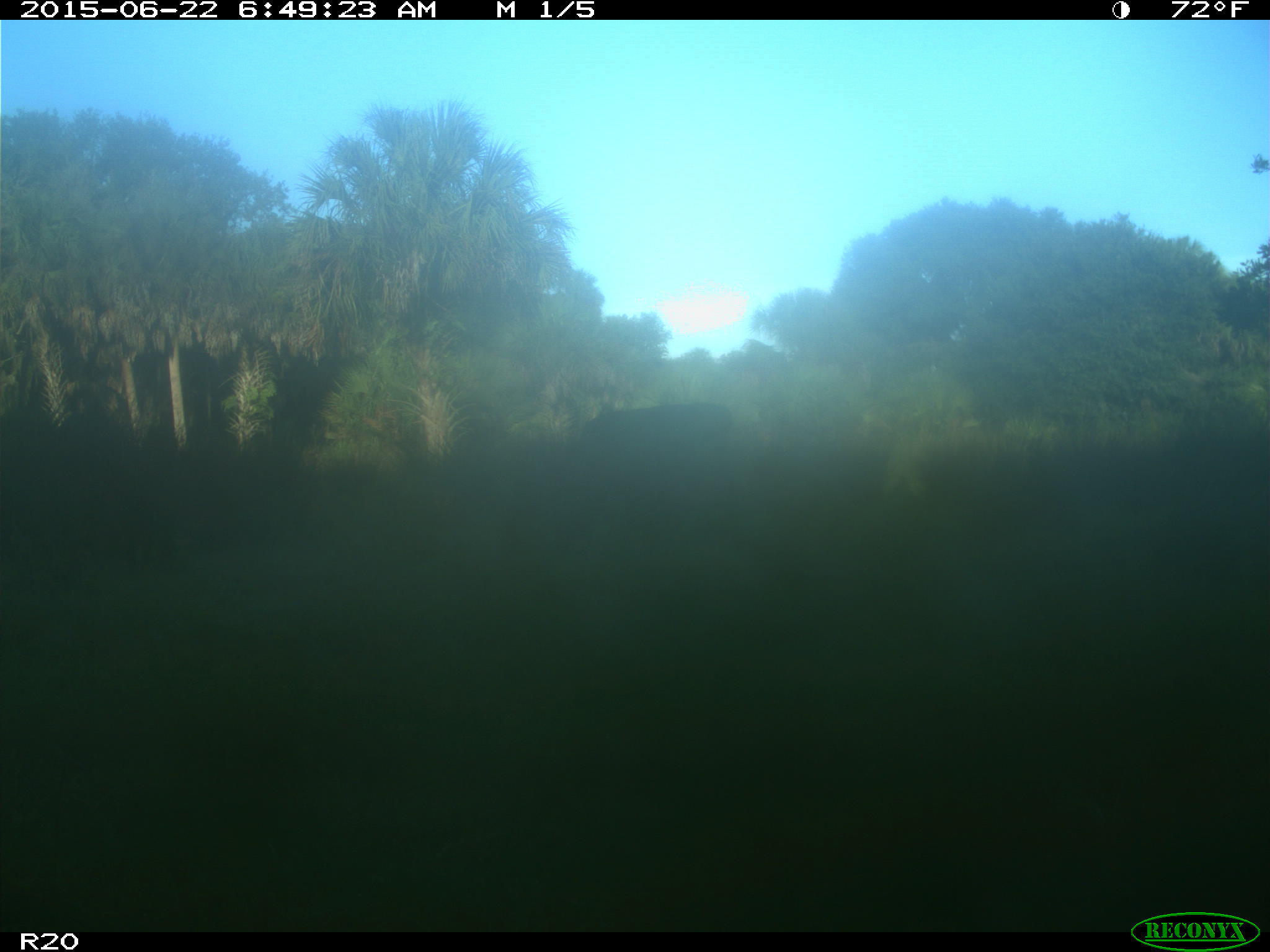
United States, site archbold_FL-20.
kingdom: Animalia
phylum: Chordata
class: Mammalia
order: Artiodactyla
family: Bovidae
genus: Bos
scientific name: Bos taurus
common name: domestic cow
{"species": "Bos taurus (domestic cow)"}